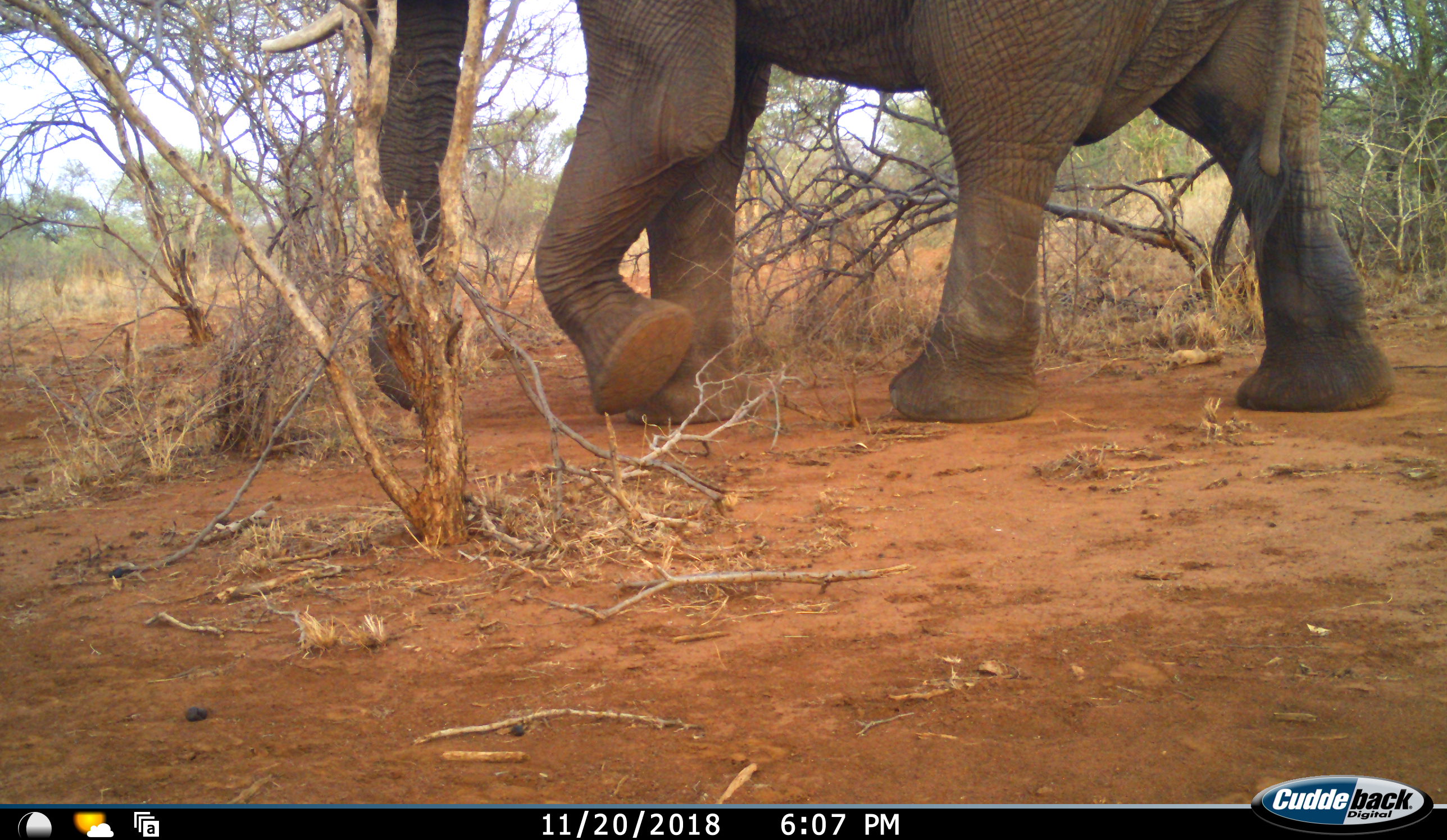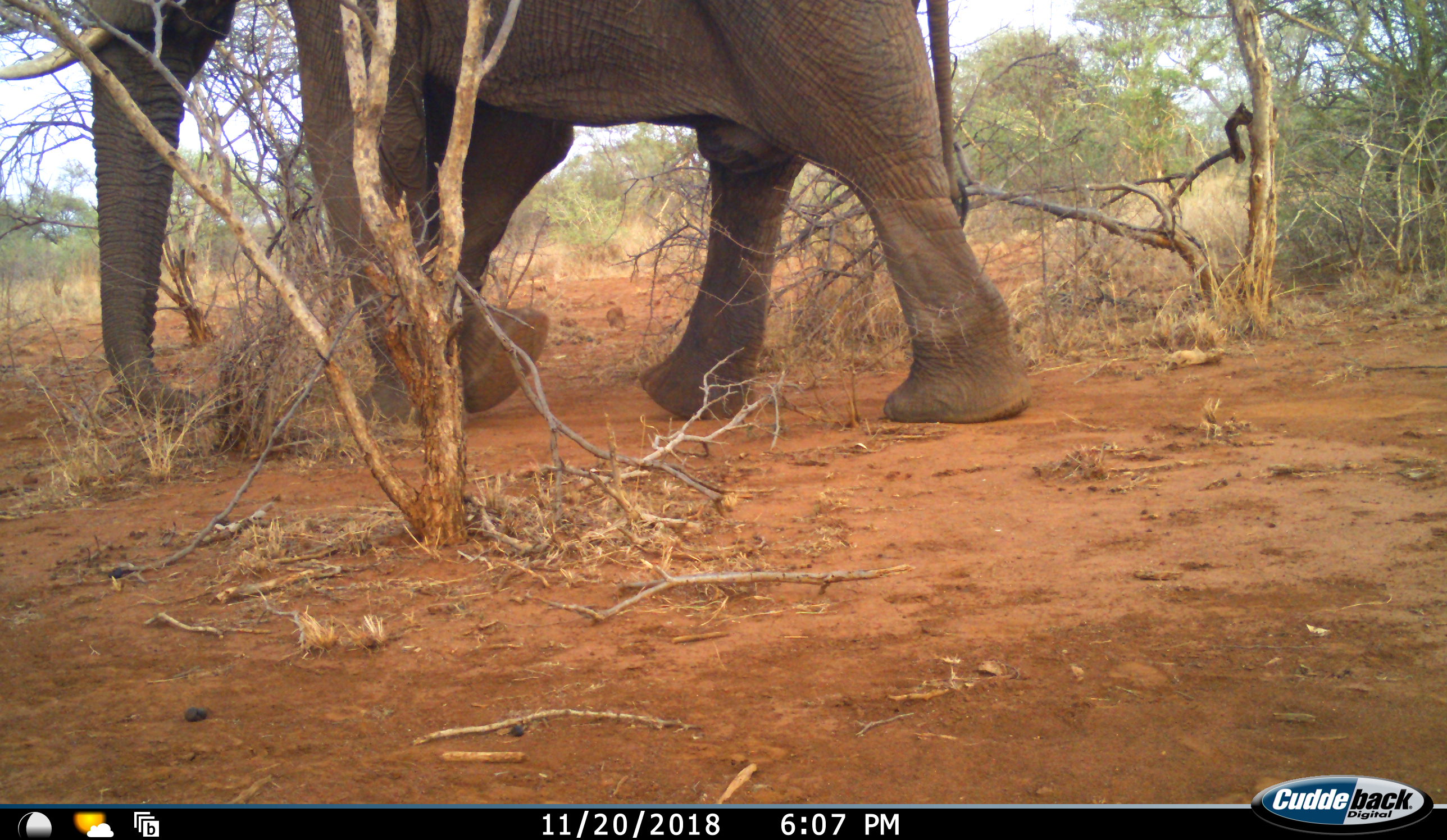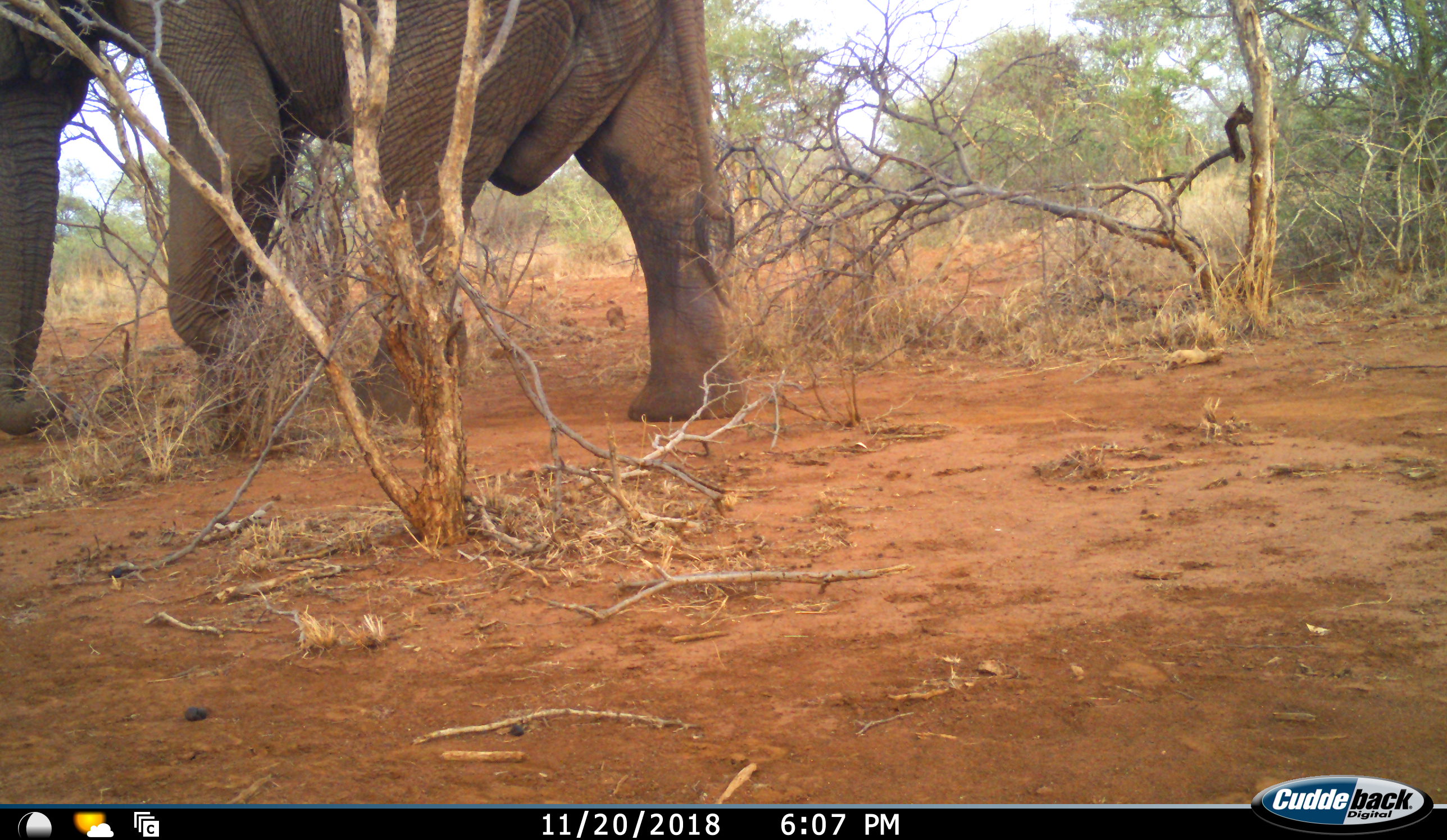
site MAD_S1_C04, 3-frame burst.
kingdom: Animalia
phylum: Chordata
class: Mammalia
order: Proboscidea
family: Elephantidae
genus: Loxodonta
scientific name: Loxodonta africana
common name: african bush elephant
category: elephant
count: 1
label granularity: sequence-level